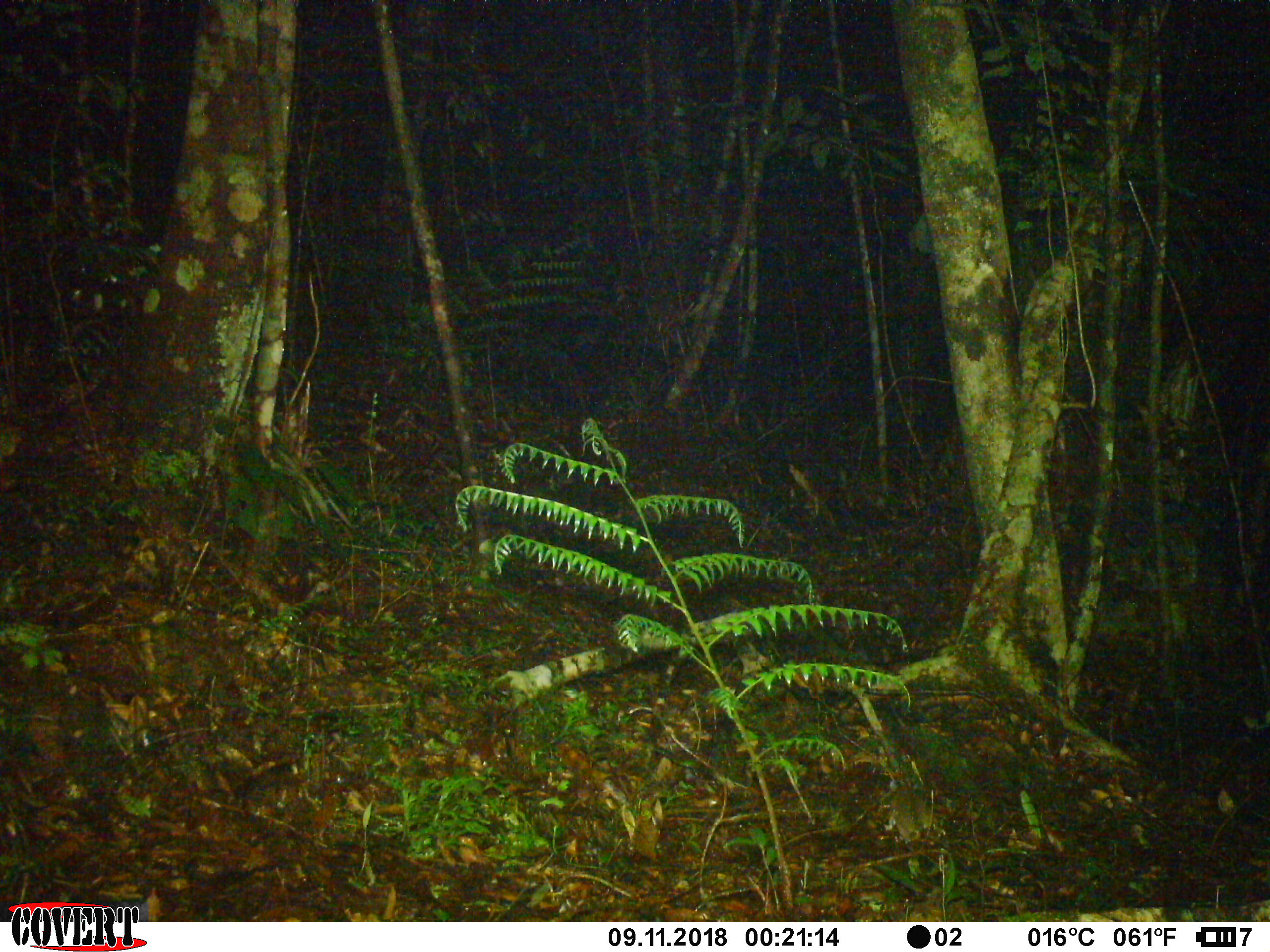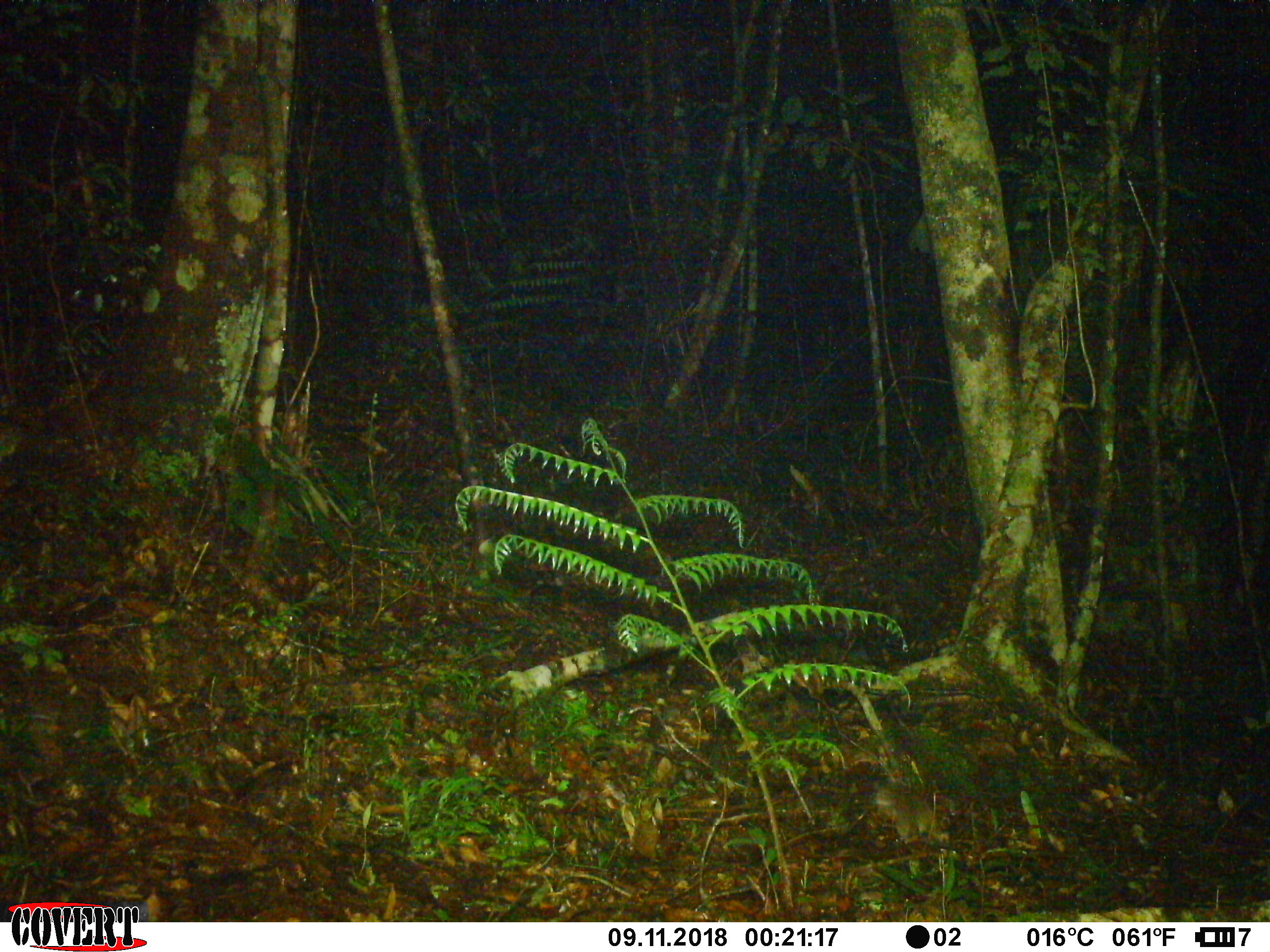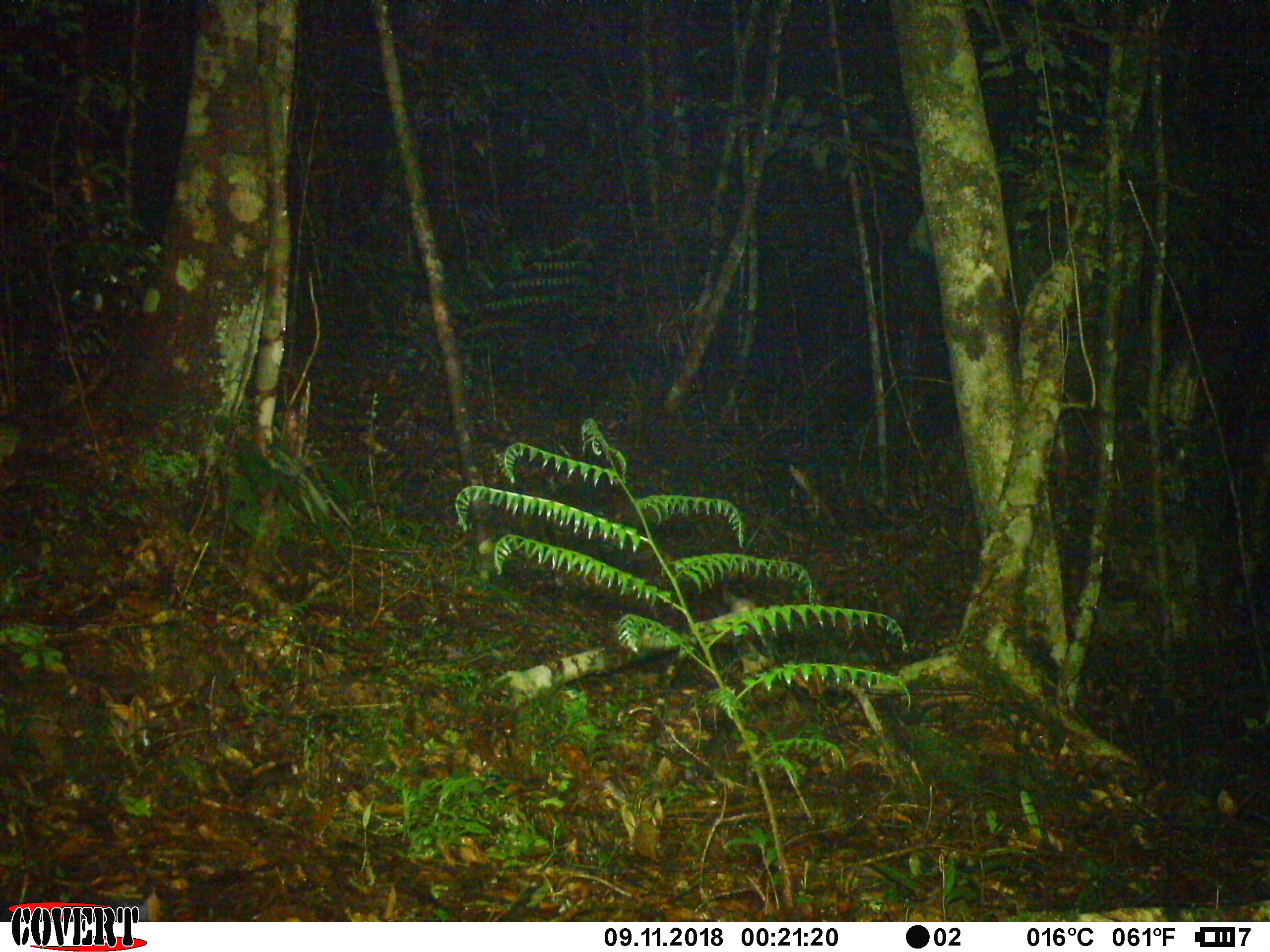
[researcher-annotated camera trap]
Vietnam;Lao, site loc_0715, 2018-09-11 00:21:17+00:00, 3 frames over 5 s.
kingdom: Animalia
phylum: Chordata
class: Mammalia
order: Rodentia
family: Muridae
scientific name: Muridae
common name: old-world mice and rats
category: unidentified murid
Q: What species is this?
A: Unidentified murid (old-world mice and rats) (Muridae).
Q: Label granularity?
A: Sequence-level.